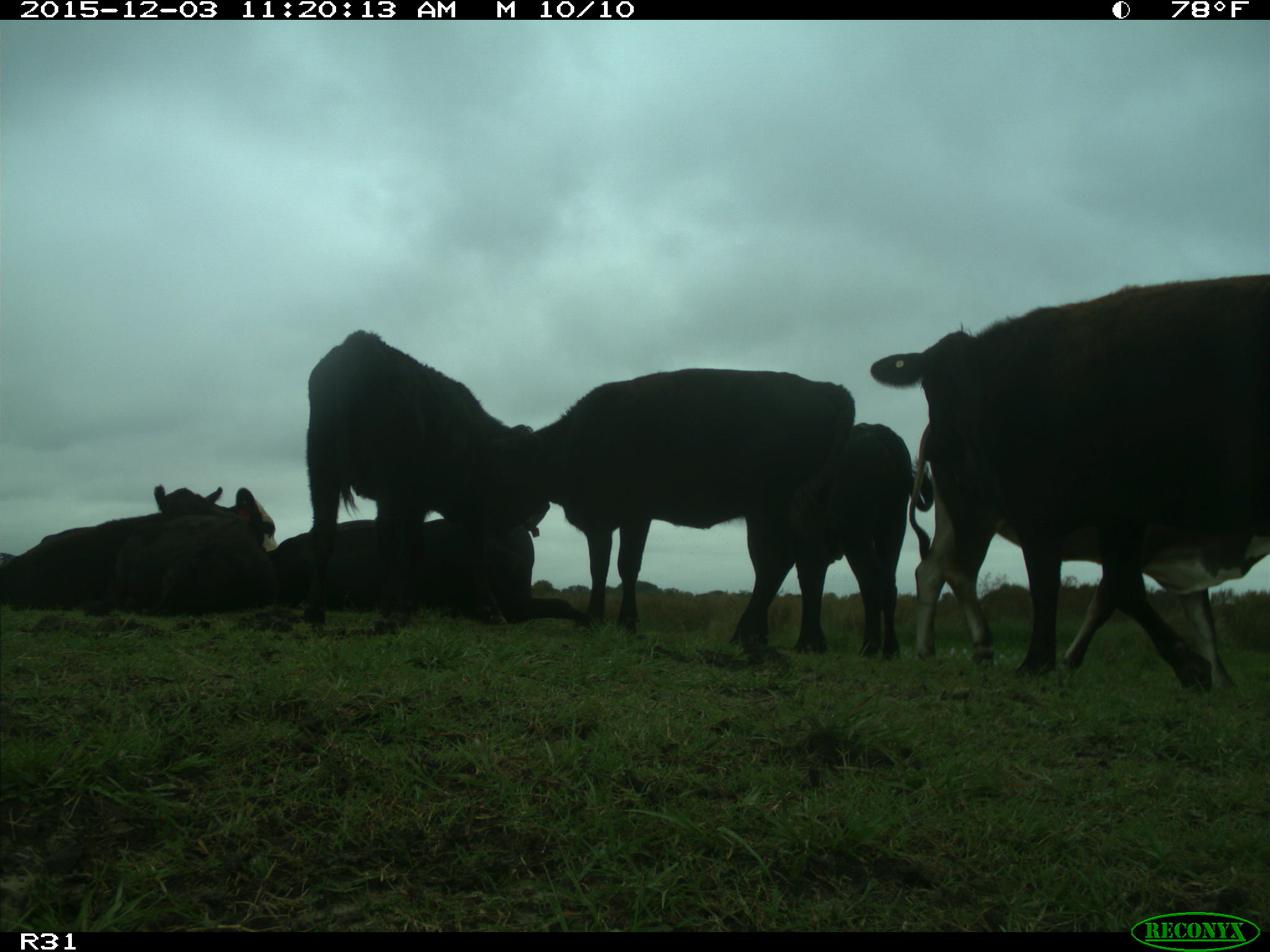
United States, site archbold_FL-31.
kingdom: Animalia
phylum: Chordata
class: Mammalia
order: Artiodactyla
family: Bovidae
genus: Bos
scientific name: Bos taurus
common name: domestic cow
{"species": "Bos taurus (domestic cow)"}